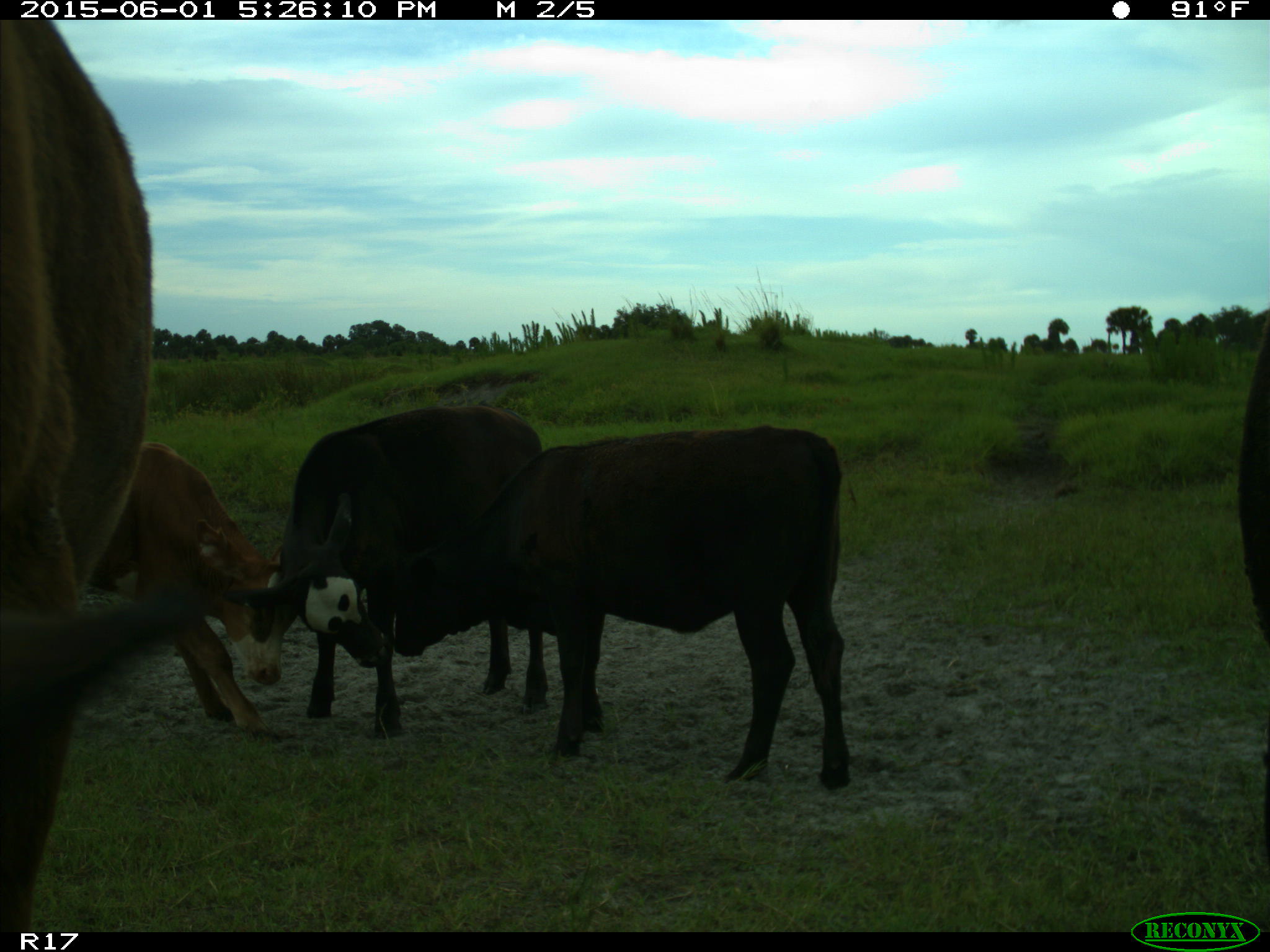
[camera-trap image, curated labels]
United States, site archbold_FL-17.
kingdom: Animalia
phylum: Chordata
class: Mammalia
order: Artiodactyla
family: Bovidae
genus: Bos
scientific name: Bos taurus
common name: domestic cow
Bos taurus (domestic cow).